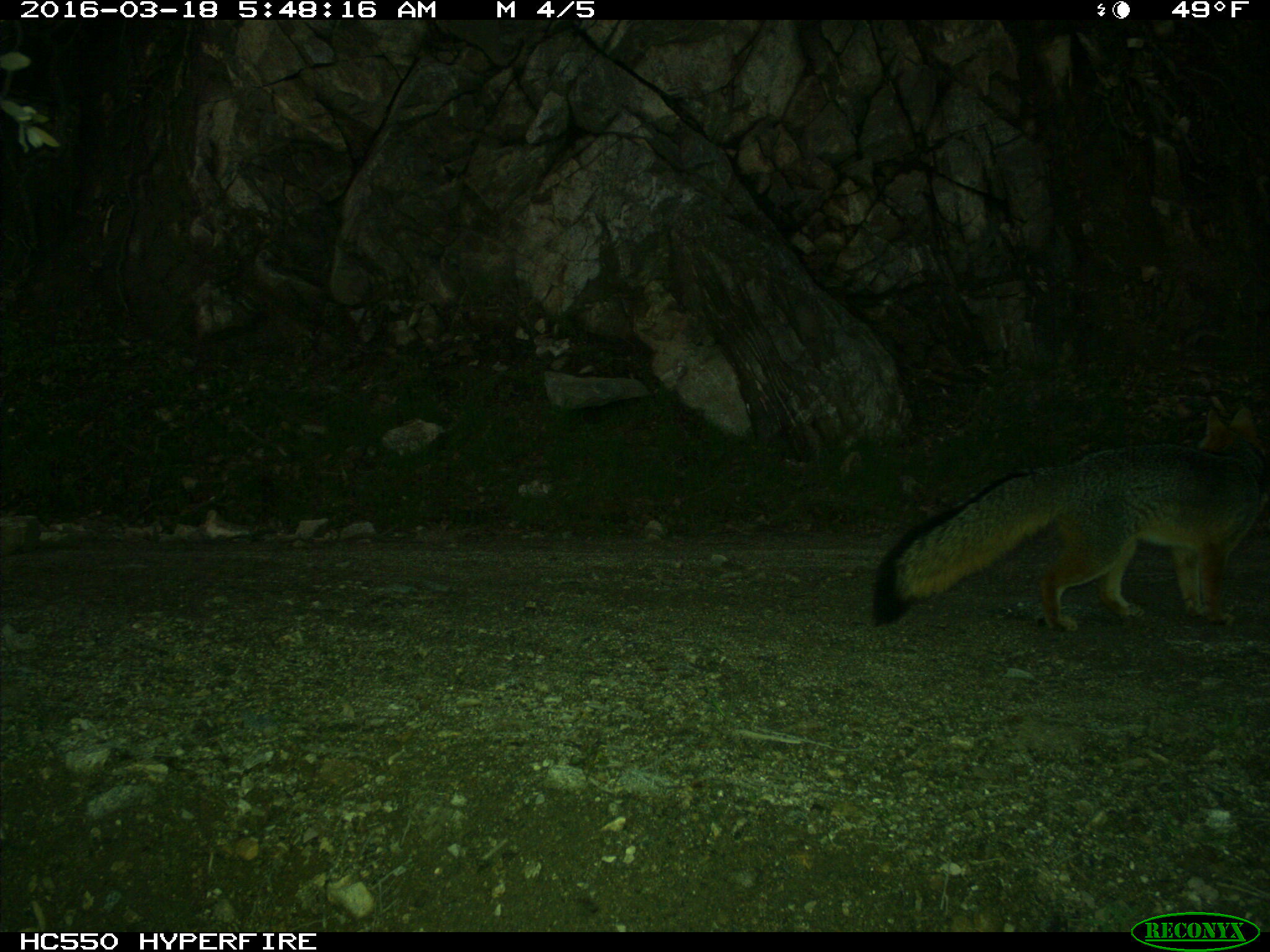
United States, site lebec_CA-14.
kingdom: Animalia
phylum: Chordata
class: Mammalia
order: Carnivora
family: Canidae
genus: Urocyon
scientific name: Urocyon cinereoargenteus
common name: gray fox